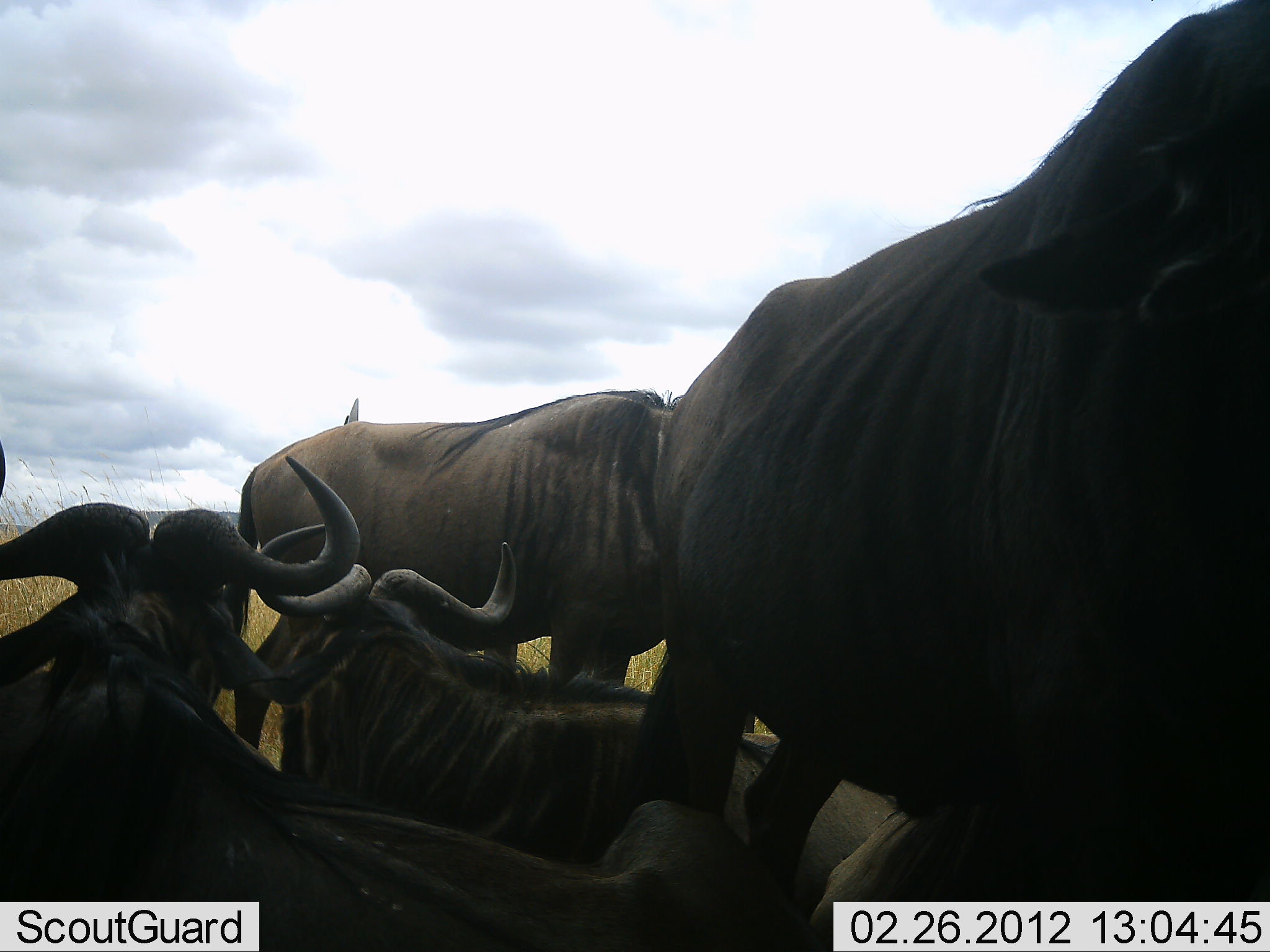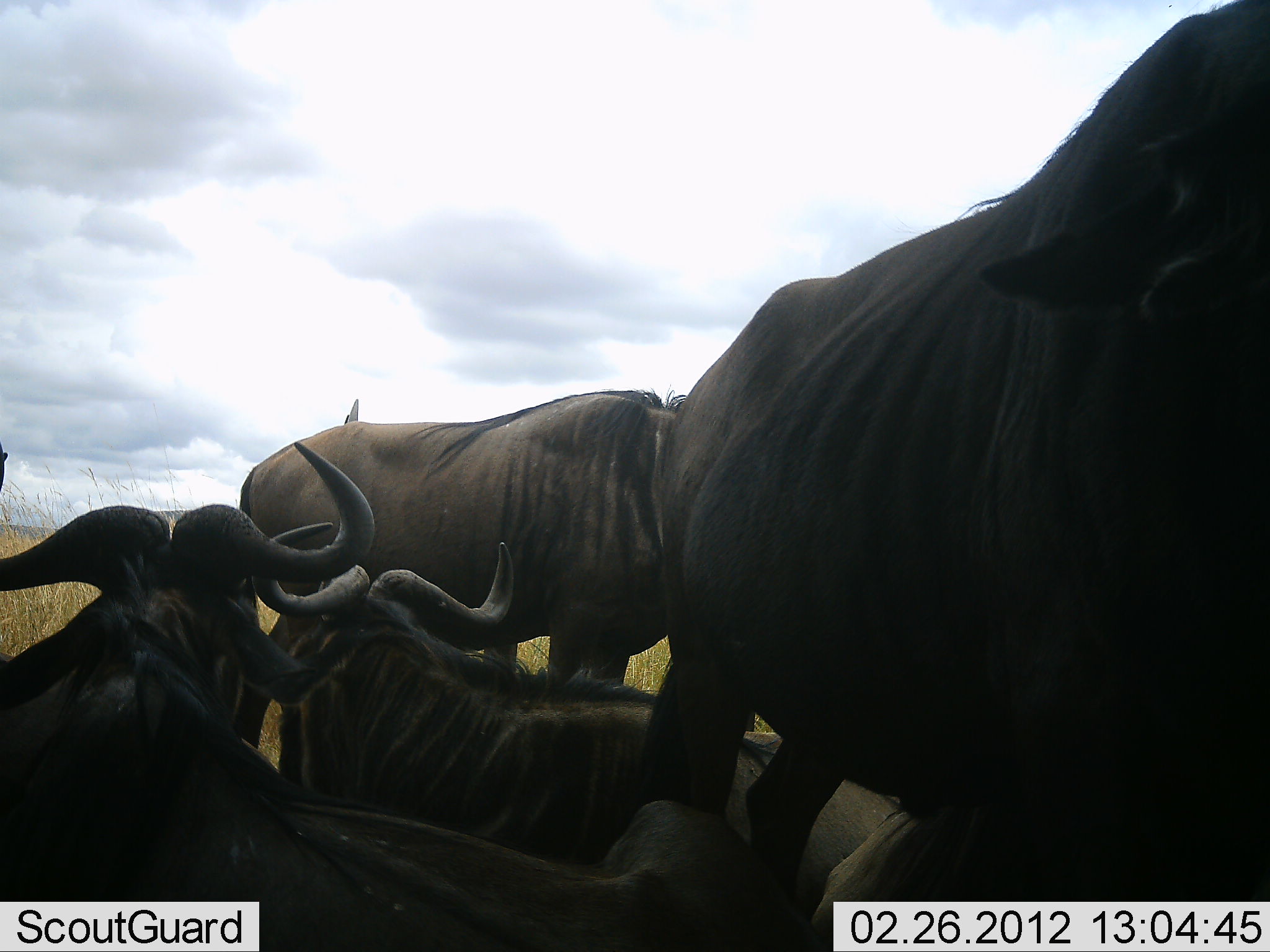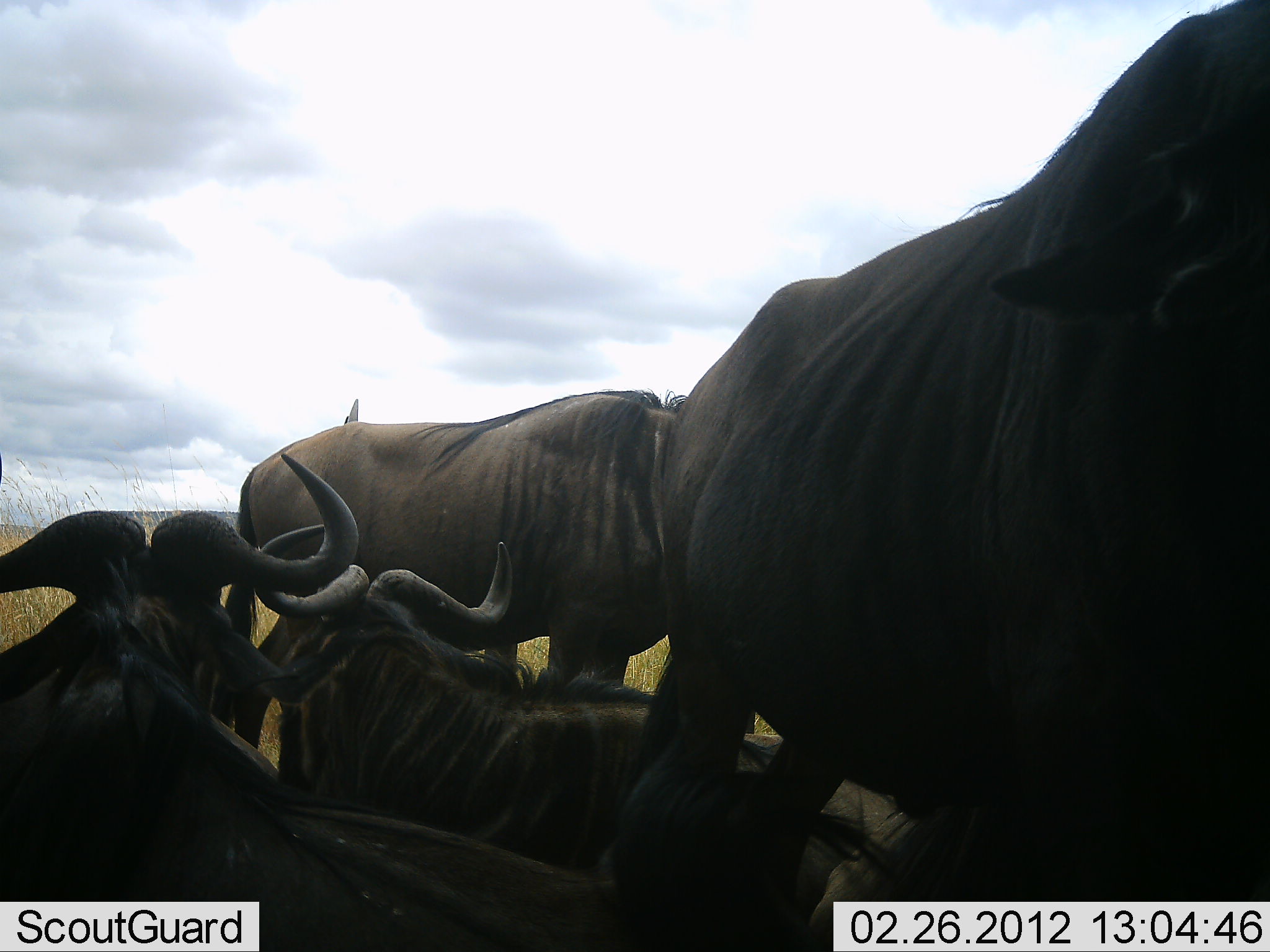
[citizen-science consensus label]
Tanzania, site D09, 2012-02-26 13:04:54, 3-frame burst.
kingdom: Animalia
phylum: Chordata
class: Mammalia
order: Artiodactyla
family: Bovidae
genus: Connochaetes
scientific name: Connochaetes taurinus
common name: blue wildebeest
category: wildebeest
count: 4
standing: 82%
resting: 82%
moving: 0%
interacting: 0%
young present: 9%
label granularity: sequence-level